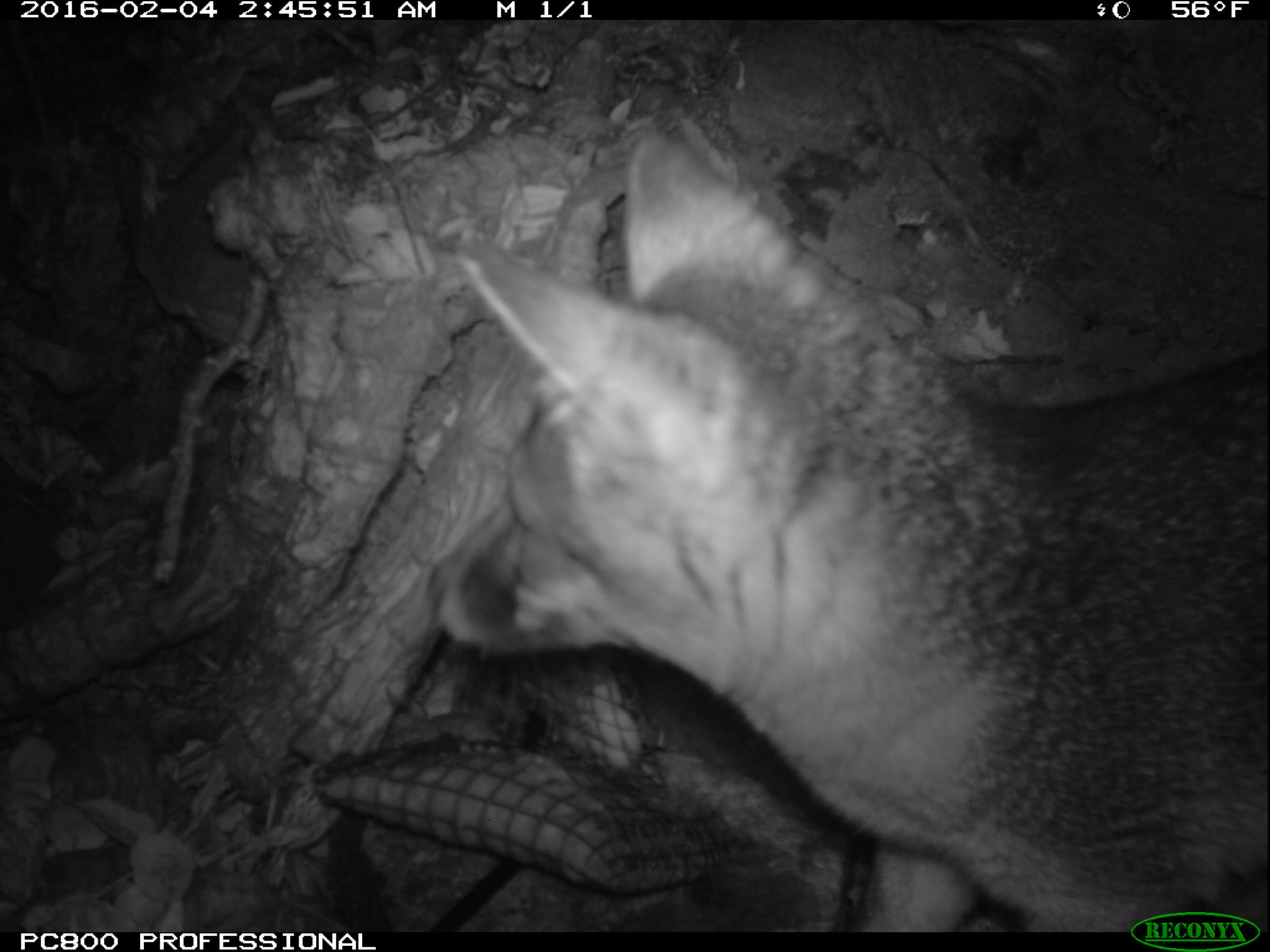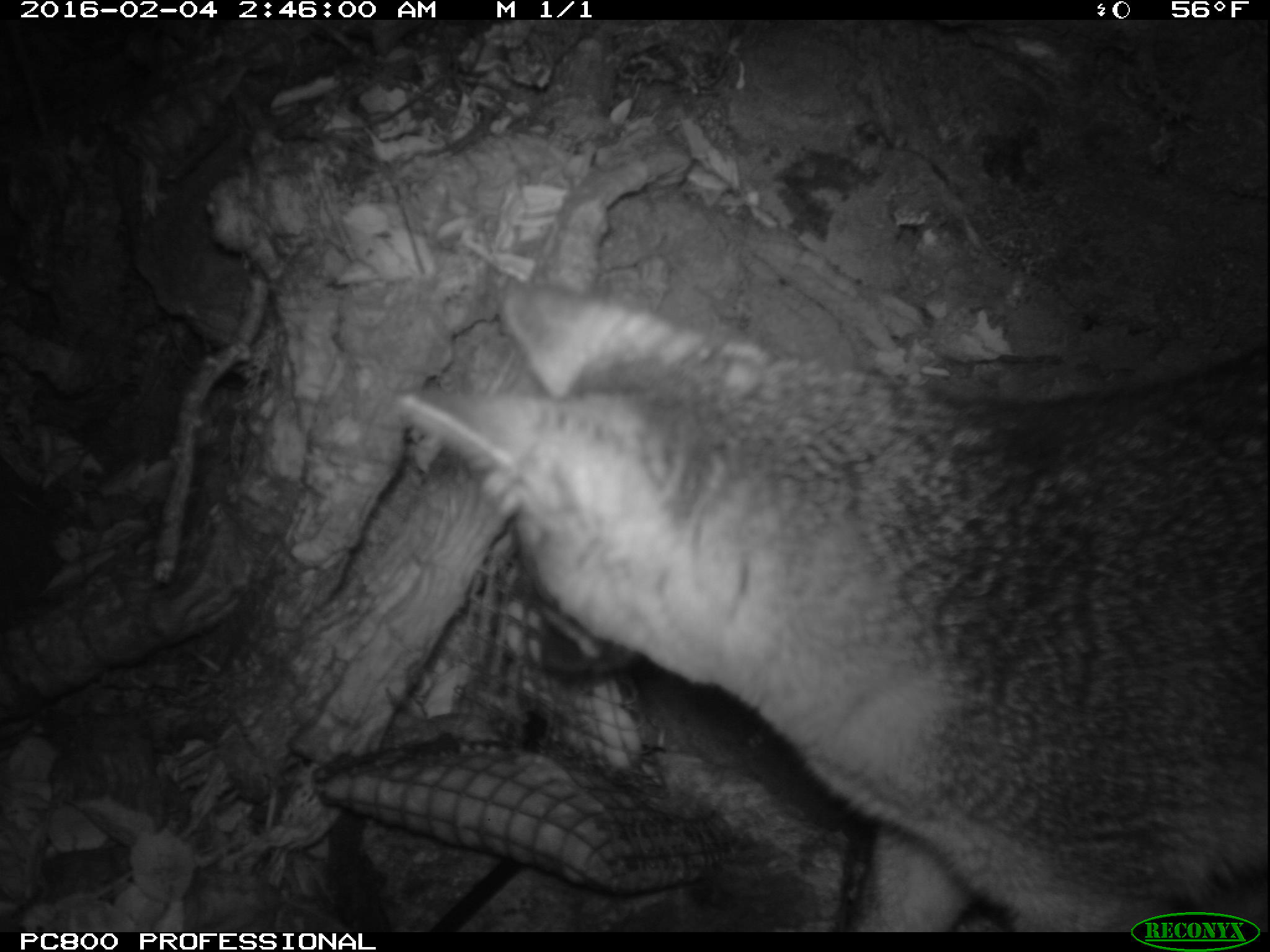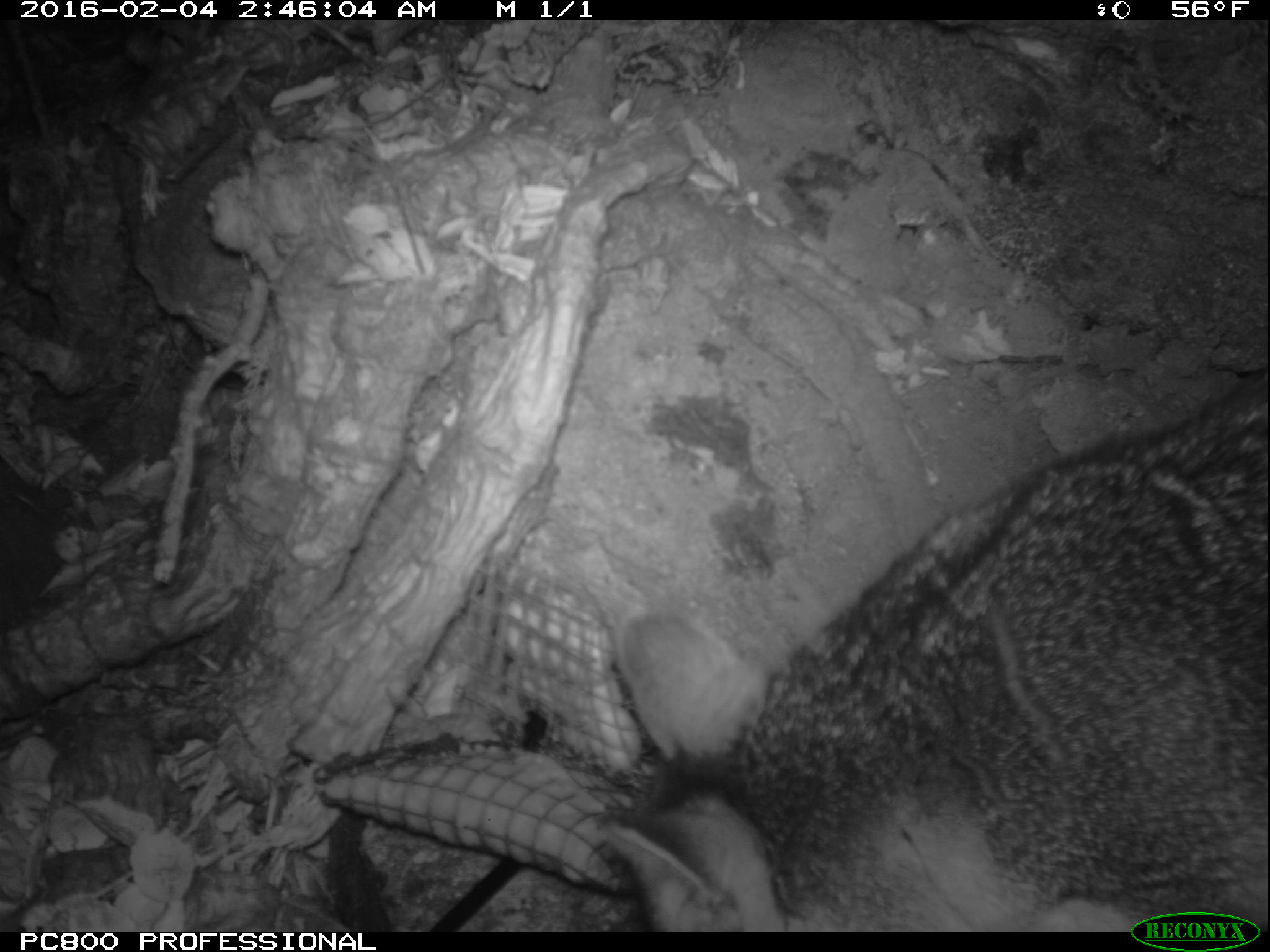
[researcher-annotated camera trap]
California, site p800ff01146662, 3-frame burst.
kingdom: Animalia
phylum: Chordata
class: Mammalia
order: Carnivora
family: Canidae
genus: Urocyon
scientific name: Urocyon littoralis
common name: island fox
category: fox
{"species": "fox (island fox) (Urocyon littoralis)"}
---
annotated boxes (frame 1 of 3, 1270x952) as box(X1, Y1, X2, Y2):
fox: box(428, 133, 1269, 932)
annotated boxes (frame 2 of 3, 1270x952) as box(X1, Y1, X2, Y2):
fox: box(395, 289, 1268, 932)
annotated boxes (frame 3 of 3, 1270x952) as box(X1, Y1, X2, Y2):
fox: box(597, 370, 1269, 932)